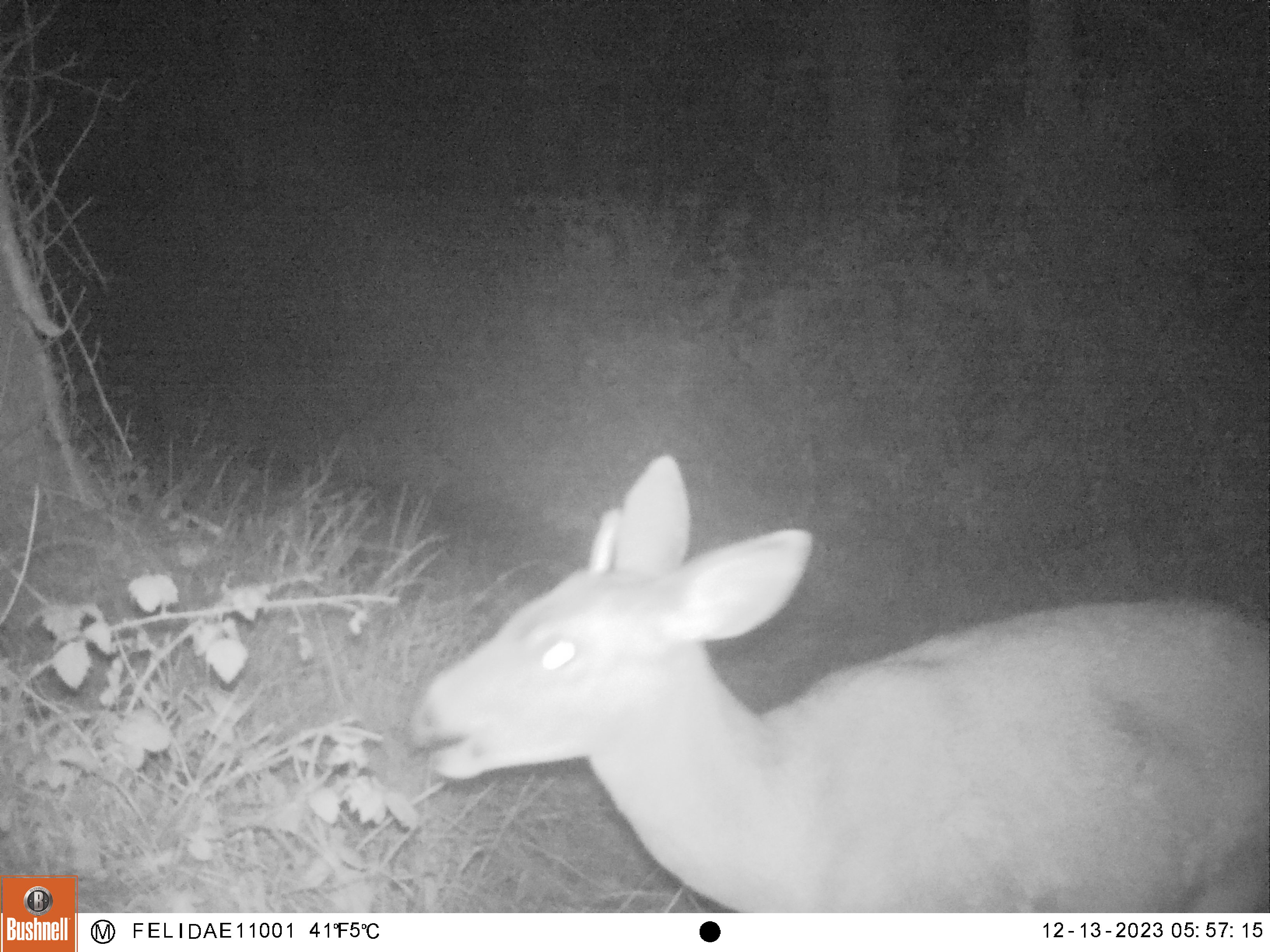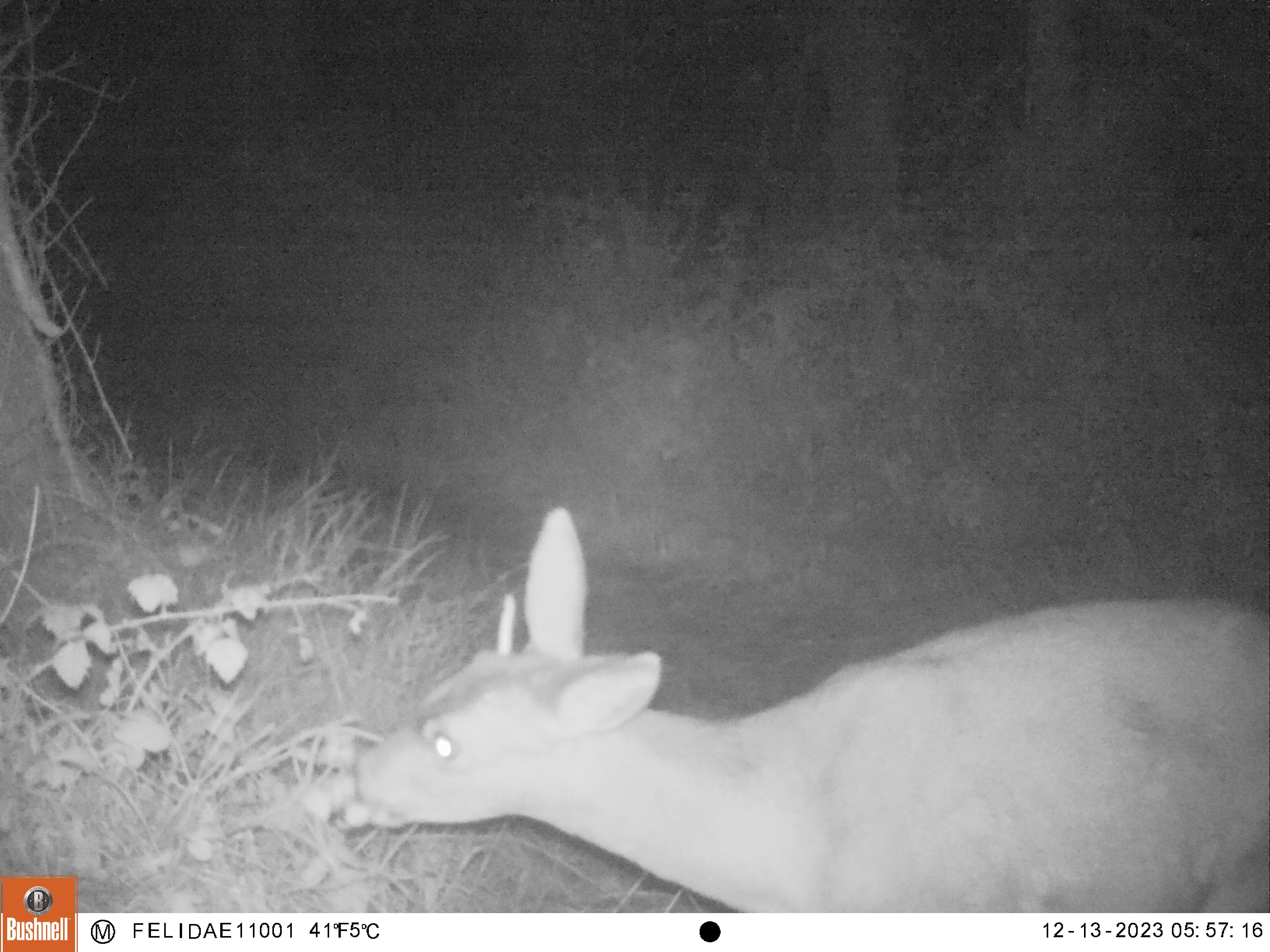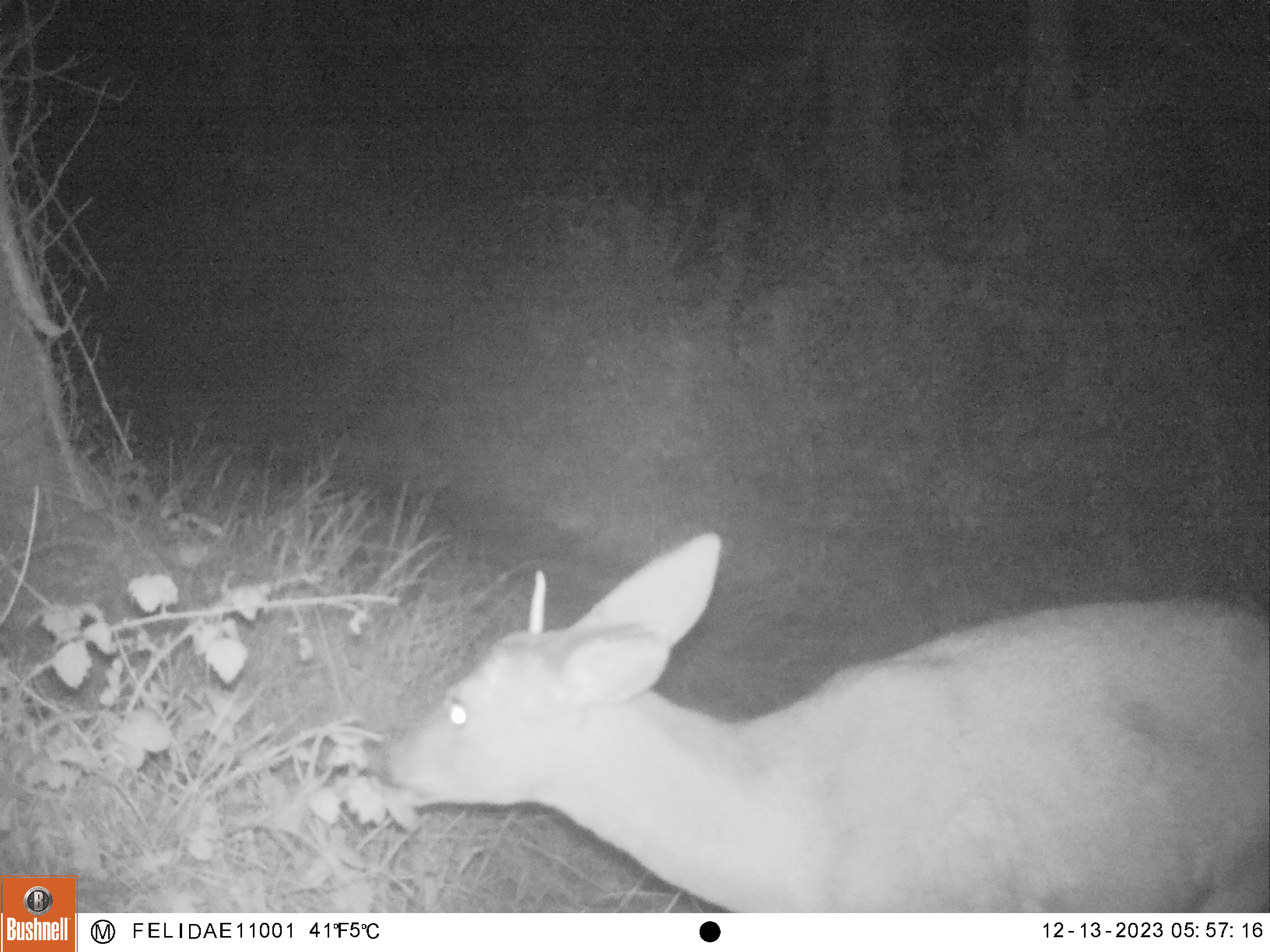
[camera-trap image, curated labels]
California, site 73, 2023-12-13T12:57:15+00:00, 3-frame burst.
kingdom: Animalia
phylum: Chordata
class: Mammalia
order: Artiodactyla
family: Cervidae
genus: Odocoileus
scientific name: Odocoileus hemionus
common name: mule deer